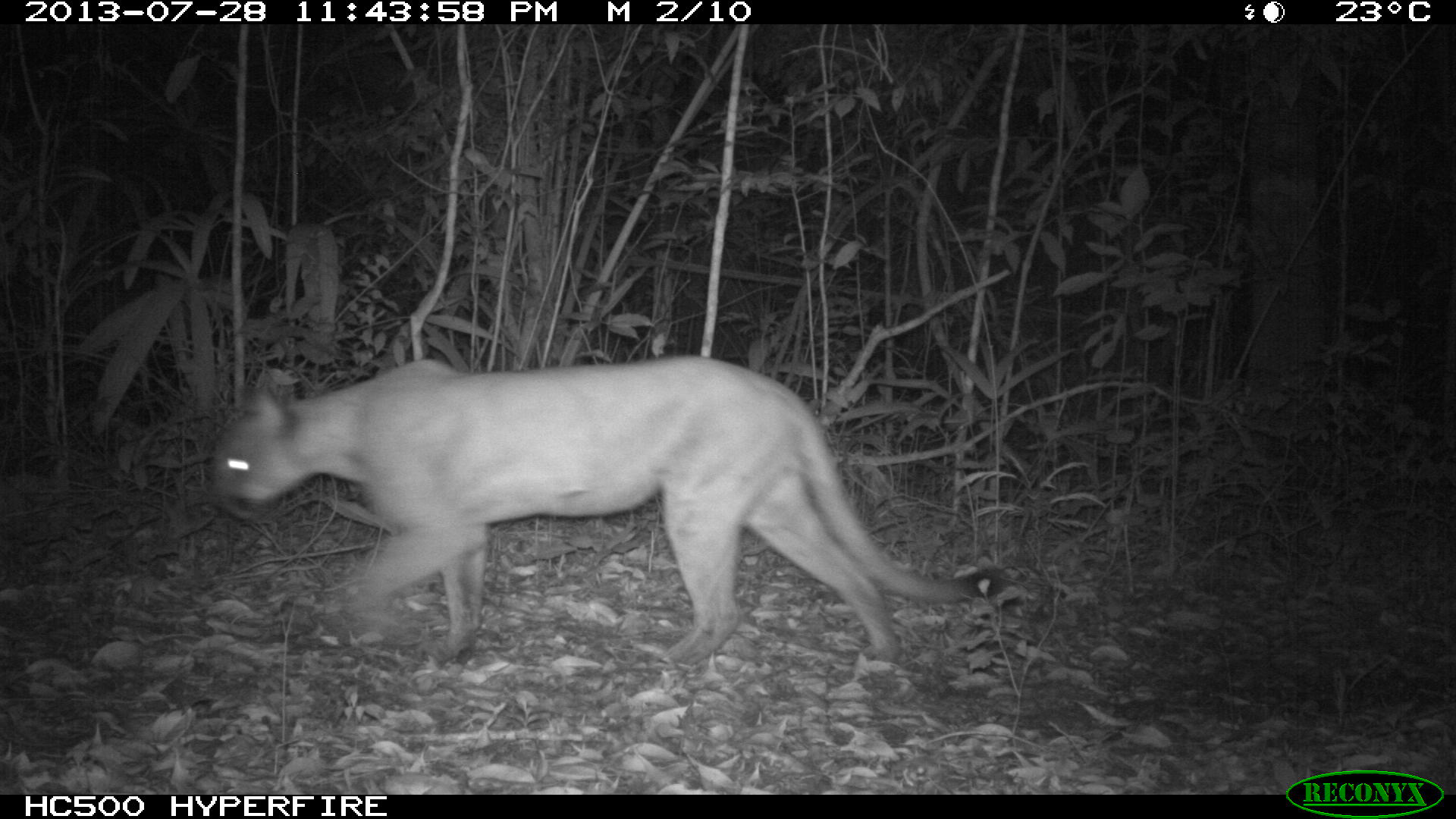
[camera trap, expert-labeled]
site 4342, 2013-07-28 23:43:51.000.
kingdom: Animalia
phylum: Chordata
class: Mammalia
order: Carnivora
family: Felidae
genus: Puma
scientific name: Puma concolor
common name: mountain lion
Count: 1.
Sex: male.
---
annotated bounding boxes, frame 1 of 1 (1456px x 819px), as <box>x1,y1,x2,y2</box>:
puma concolor: <box>215,353,1006,668</box>